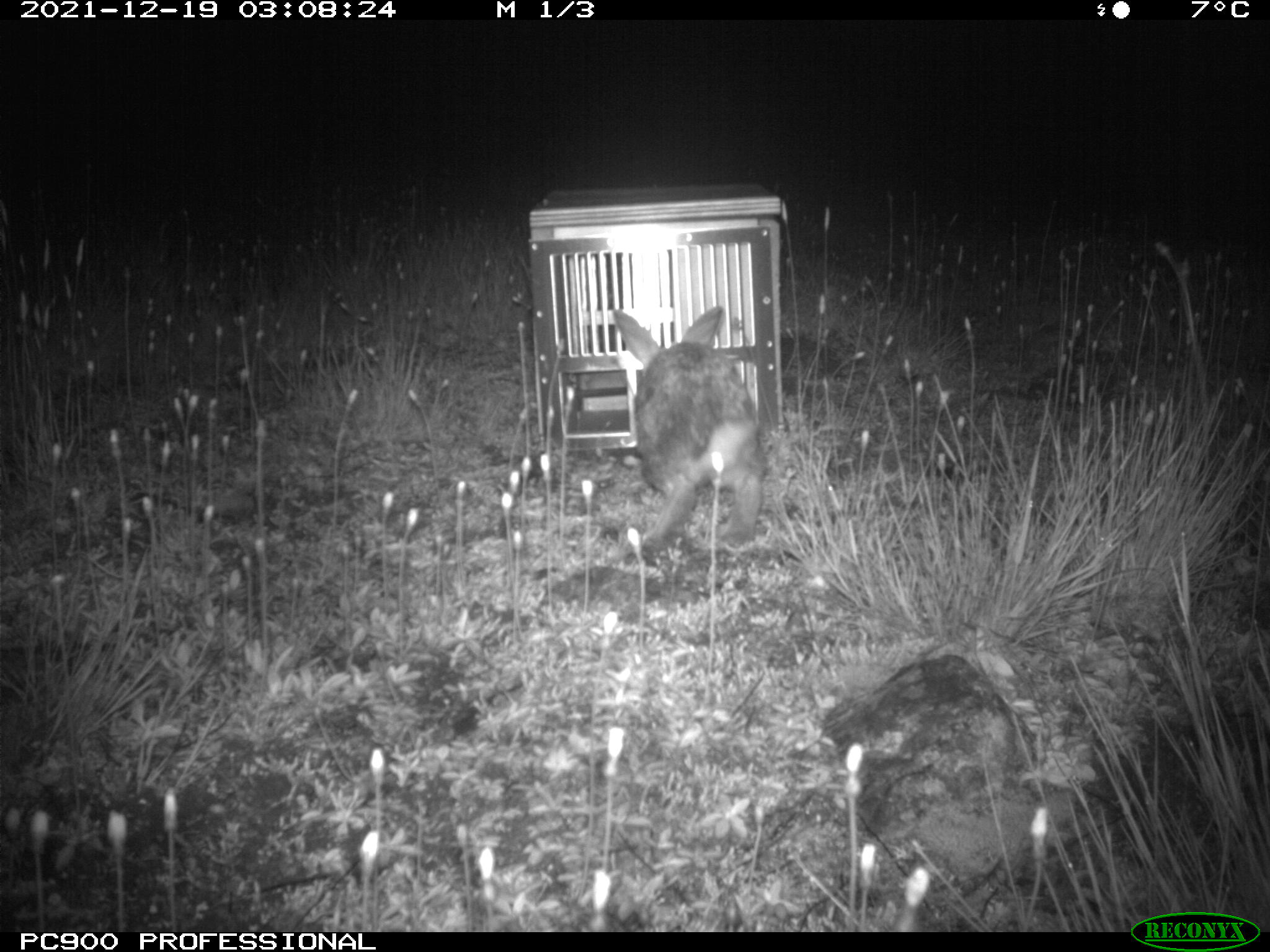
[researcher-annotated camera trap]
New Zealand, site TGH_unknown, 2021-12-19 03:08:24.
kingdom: Animalia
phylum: Chordata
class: Mammalia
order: Lagomorpha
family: Leporidae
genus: Oryctolagus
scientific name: Oryctolagus cuniculus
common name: european rabbit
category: rabbit